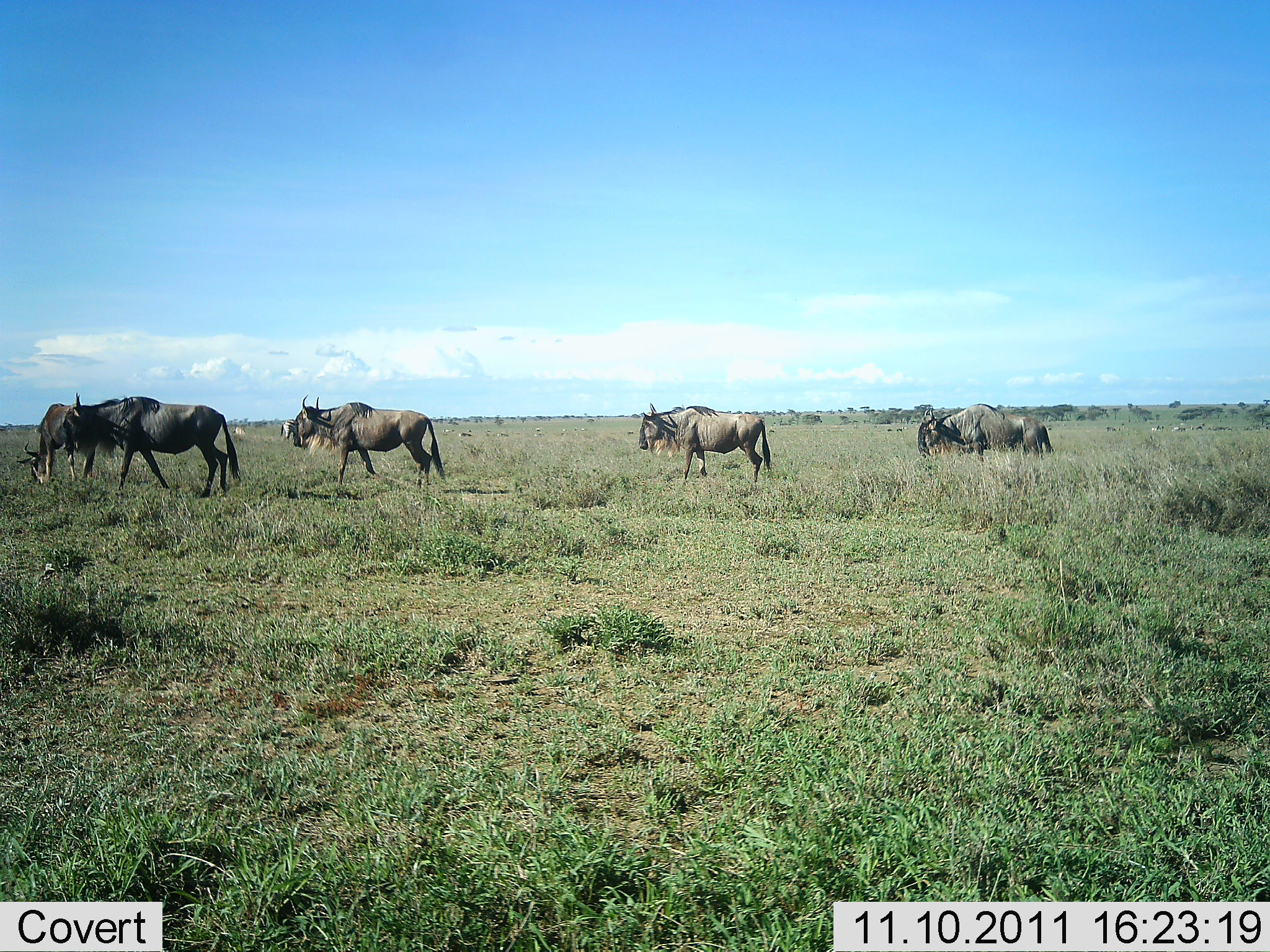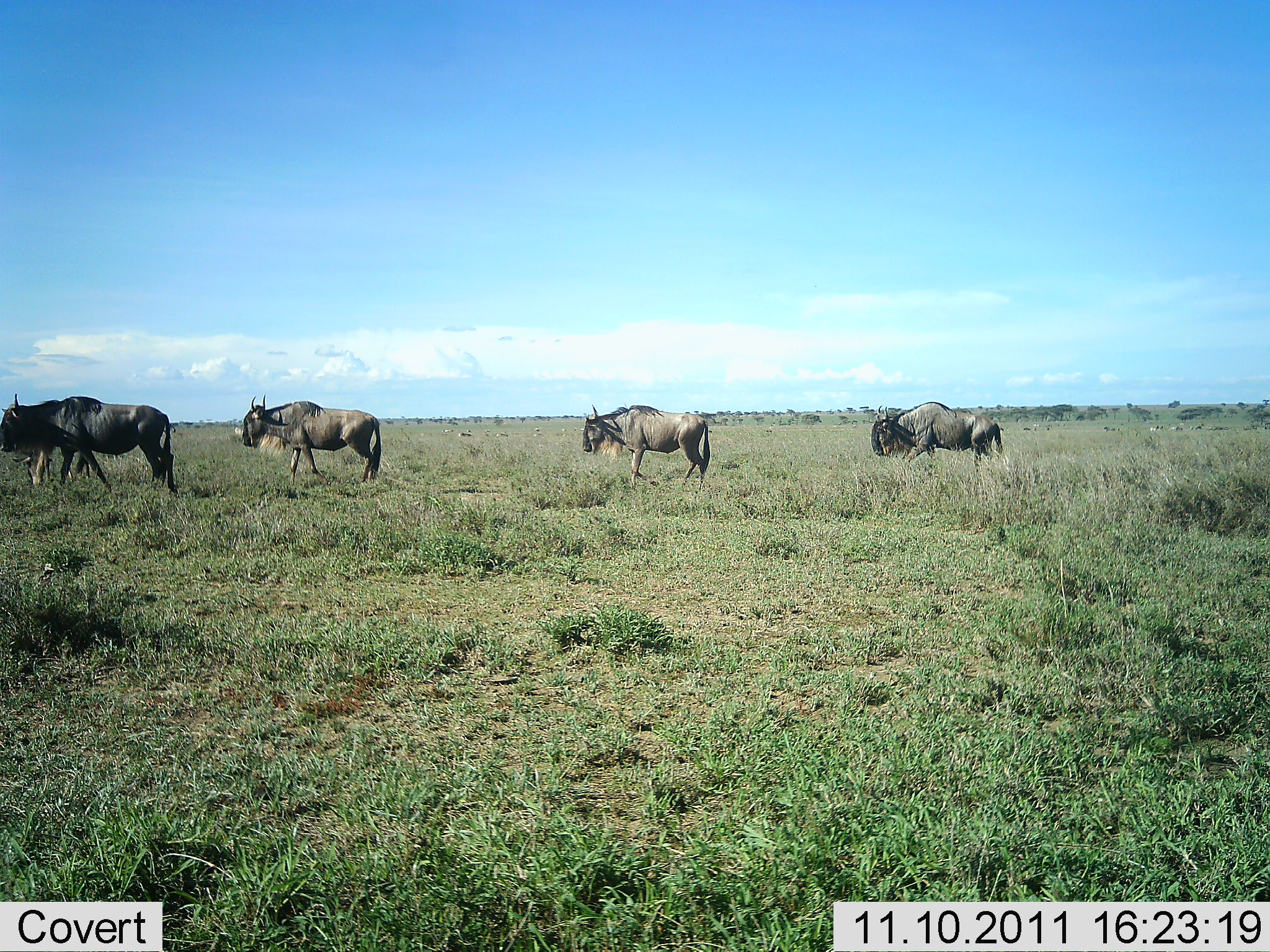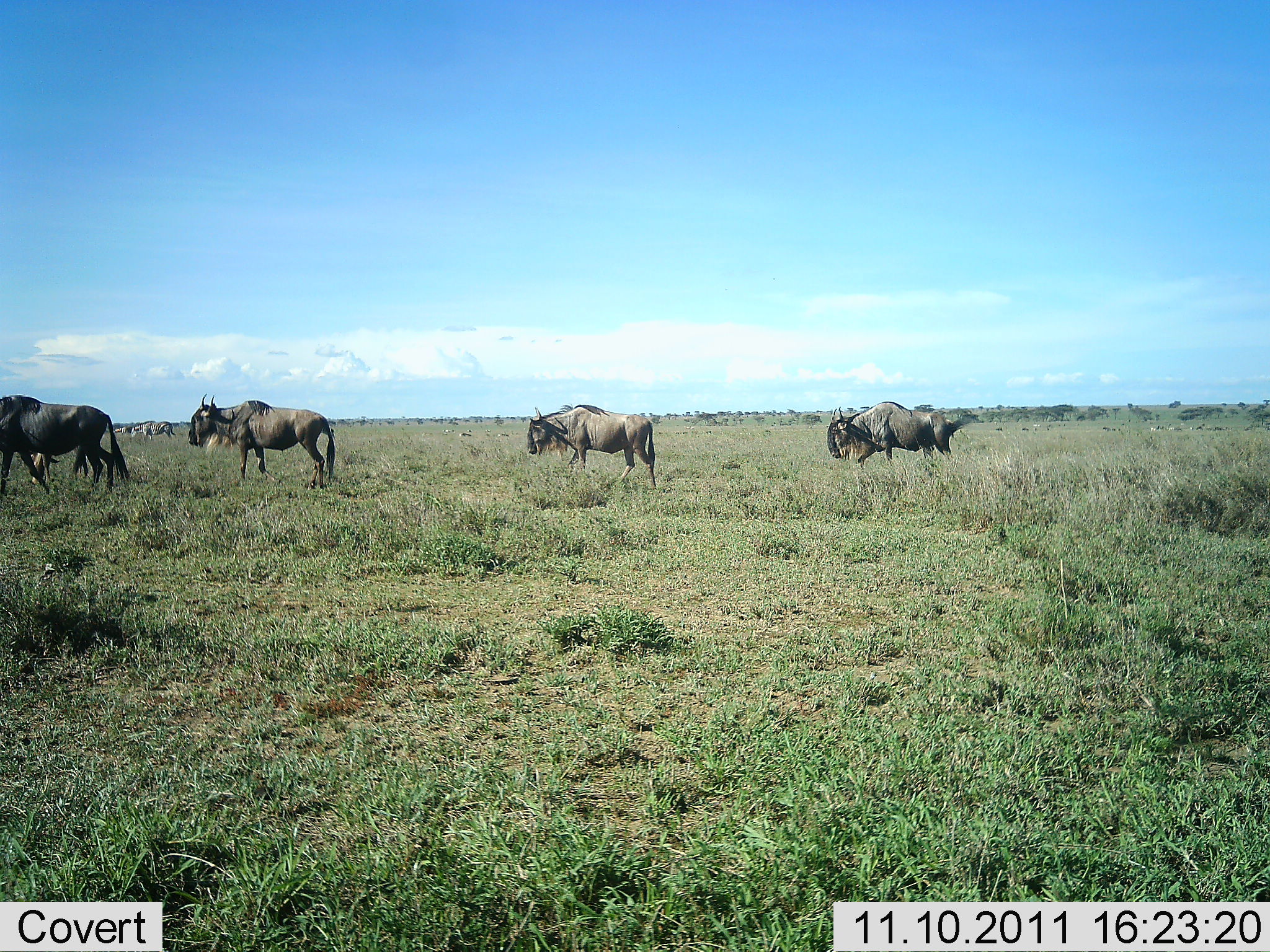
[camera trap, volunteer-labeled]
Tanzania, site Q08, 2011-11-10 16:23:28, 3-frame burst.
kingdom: Animalia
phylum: Chordata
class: Mammalia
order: Artiodactyla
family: Bovidae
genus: Connochaetes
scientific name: Connochaetes taurinus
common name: blue wildebeest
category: wildebeest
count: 6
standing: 31%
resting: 8%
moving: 92%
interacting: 0%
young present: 0%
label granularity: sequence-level